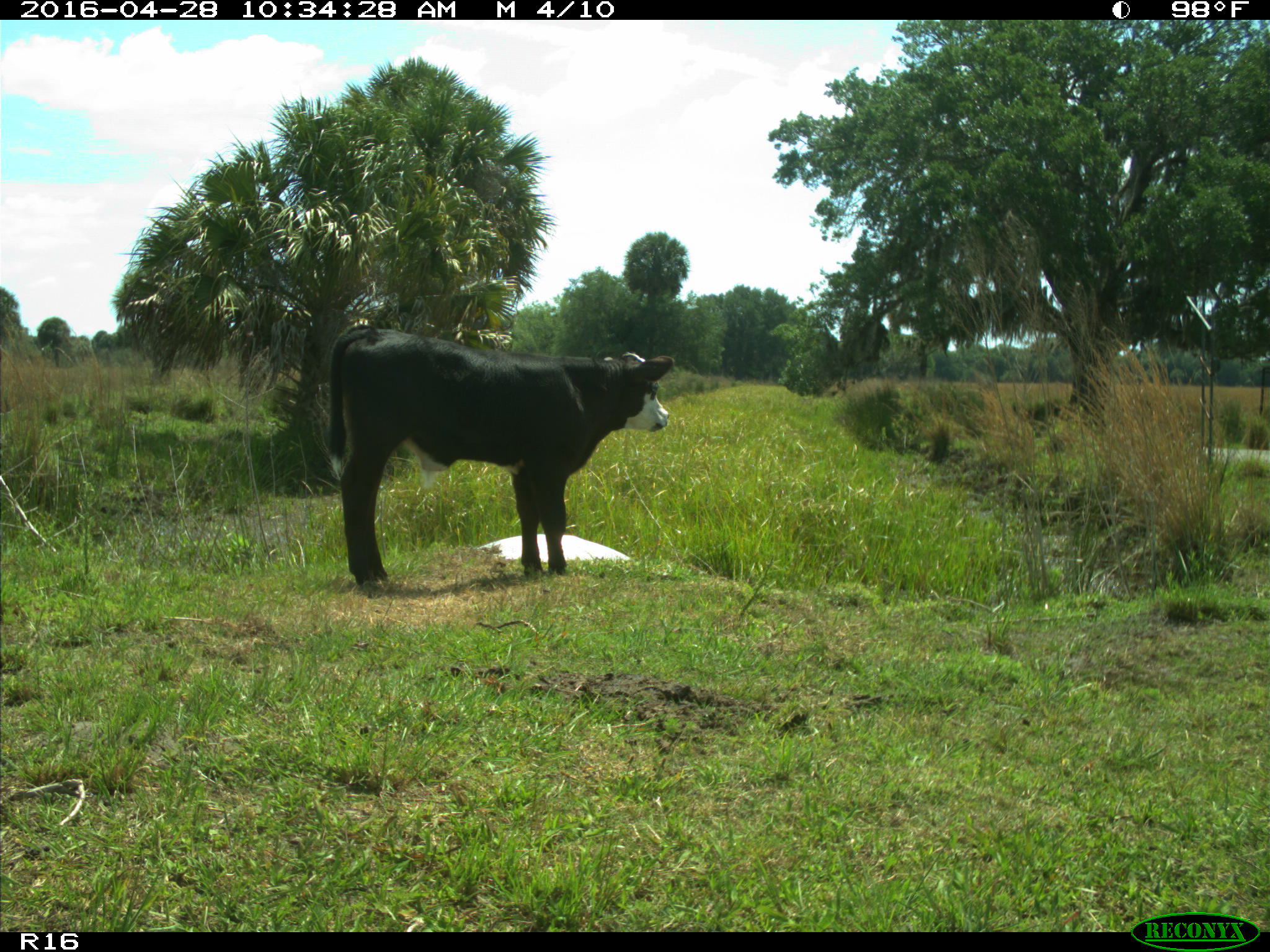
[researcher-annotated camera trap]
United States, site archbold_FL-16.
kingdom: Animalia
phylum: Chordata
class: Mammalia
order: Artiodactyla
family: Bovidae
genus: Bos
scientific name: Bos taurus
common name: domestic cow